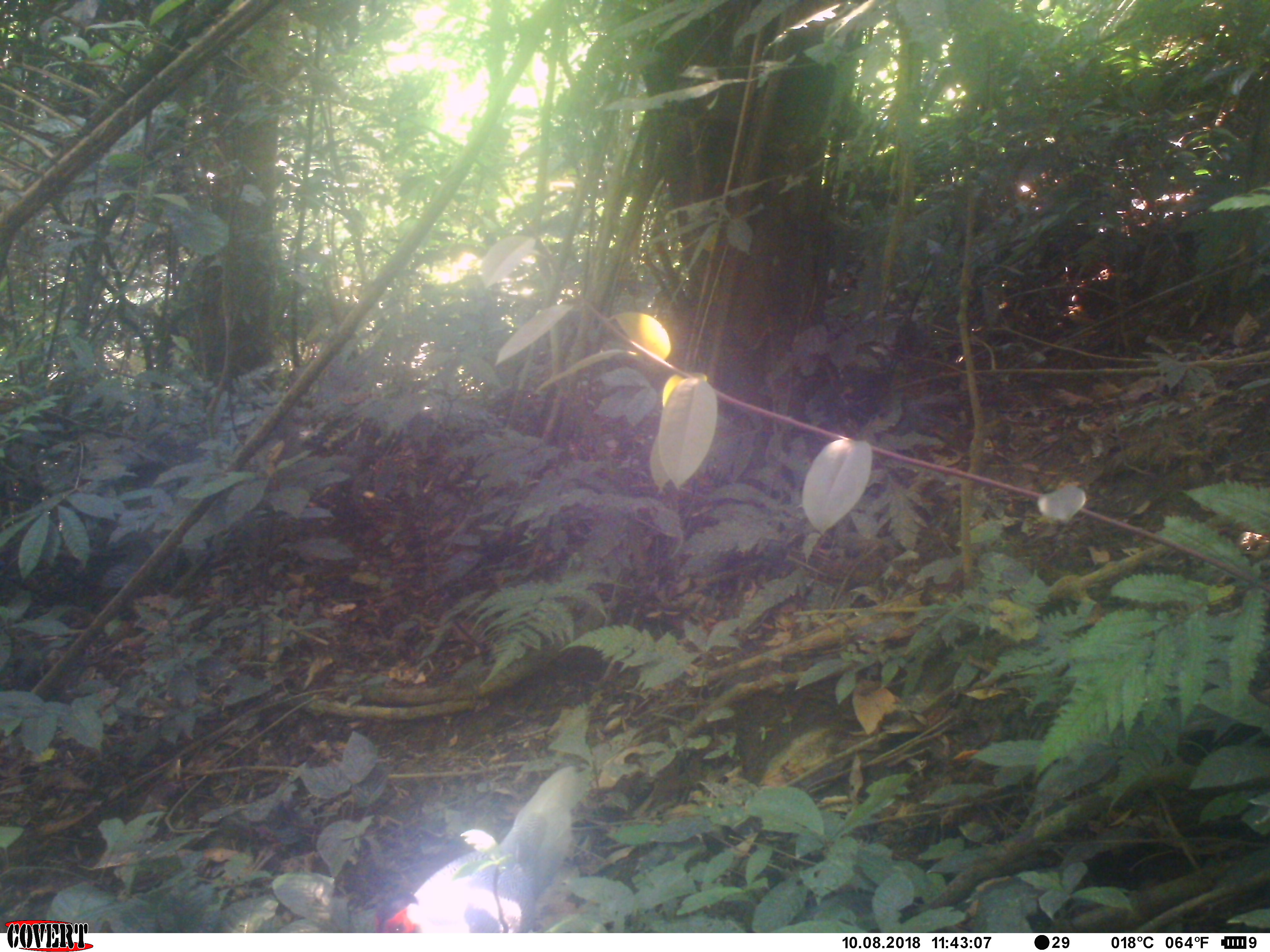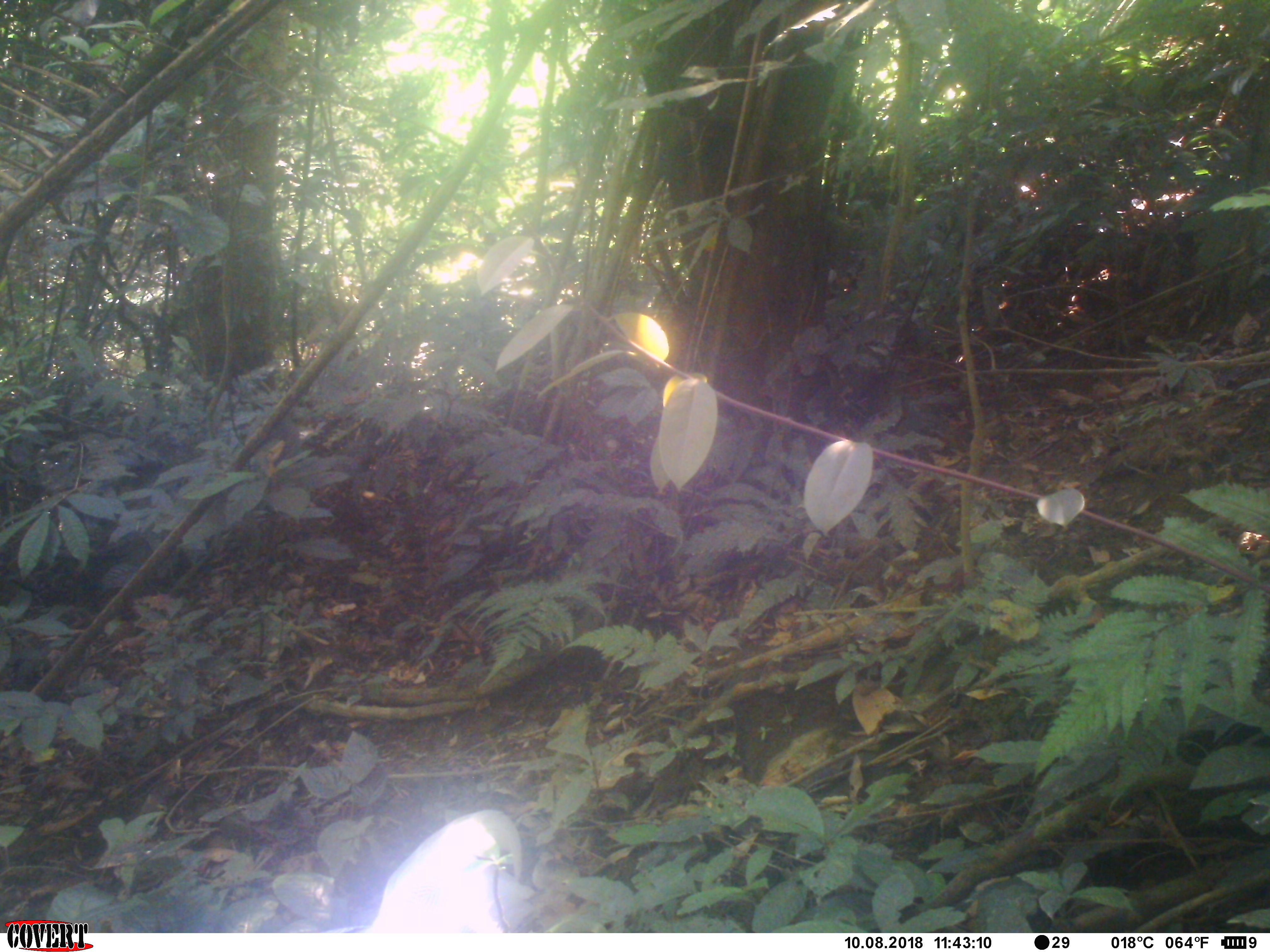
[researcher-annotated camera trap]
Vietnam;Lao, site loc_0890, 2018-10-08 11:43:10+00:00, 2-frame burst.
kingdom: Animalia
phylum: Chordata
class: Aves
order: Galliformes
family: Phasianidae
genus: Lophura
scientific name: Lophura nycthemera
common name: silver pheasant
Silver pheasant (Lophura nycthemera). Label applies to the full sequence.